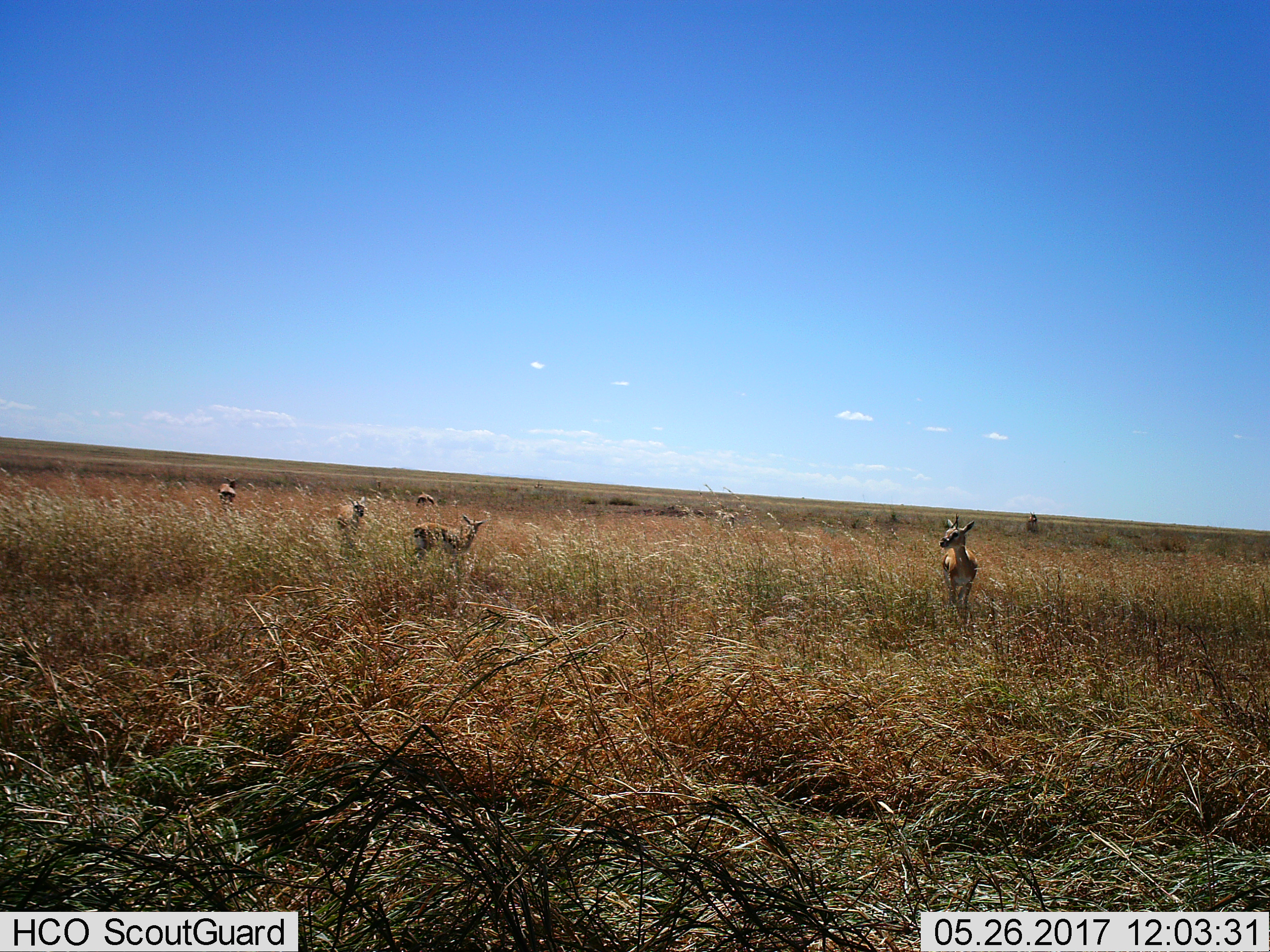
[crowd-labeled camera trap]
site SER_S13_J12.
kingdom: Animalia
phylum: Chordata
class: Mammalia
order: Artiodactyla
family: Bovidae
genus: Eudorcas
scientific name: Eudorcas thomsonii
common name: thomson's gazelle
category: gazellethomsons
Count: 7.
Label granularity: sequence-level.